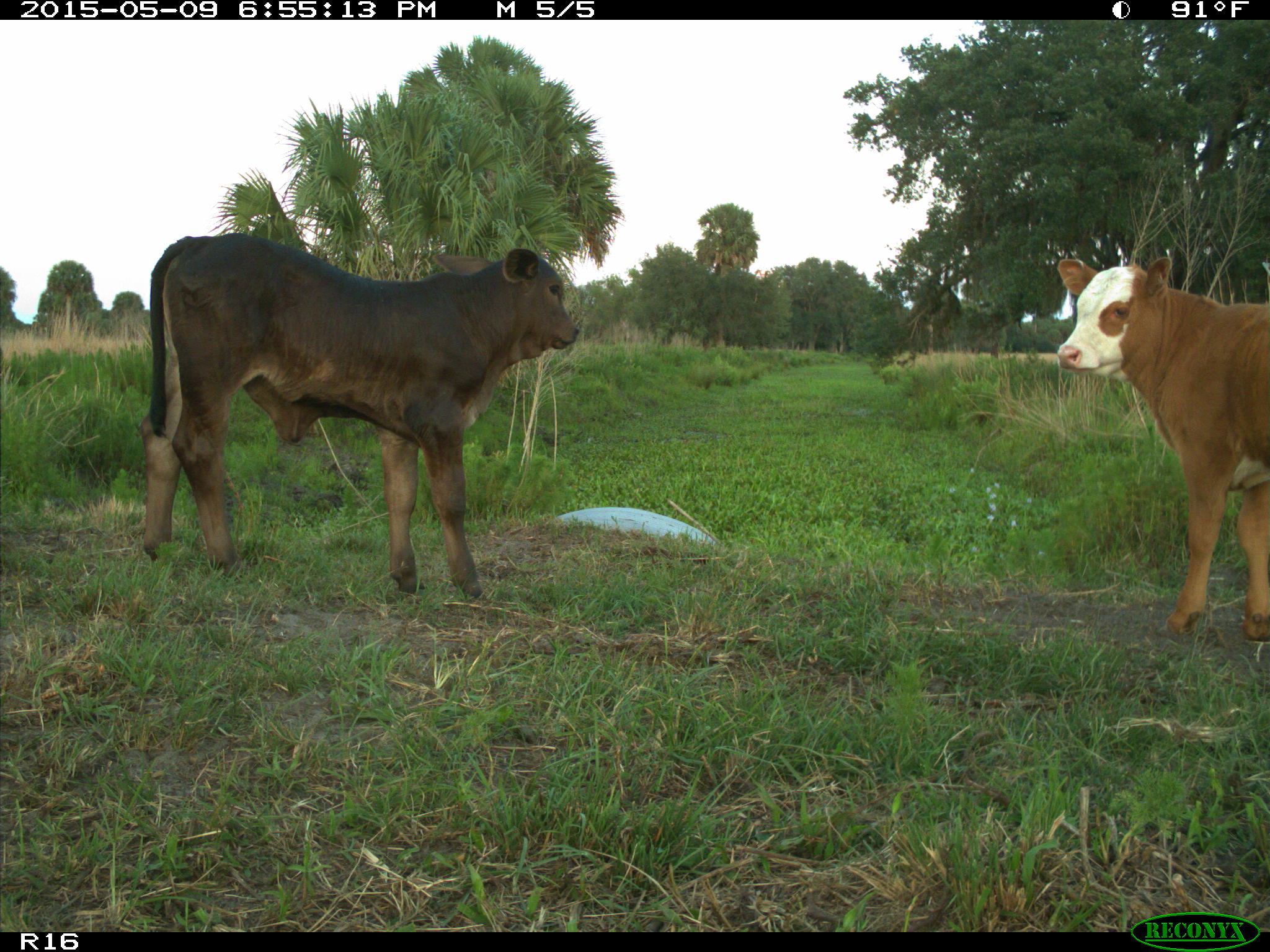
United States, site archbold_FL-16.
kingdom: Animalia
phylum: Chordata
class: Mammalia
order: Artiodactyla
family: Bovidae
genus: Bos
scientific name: Bos taurus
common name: domestic cow